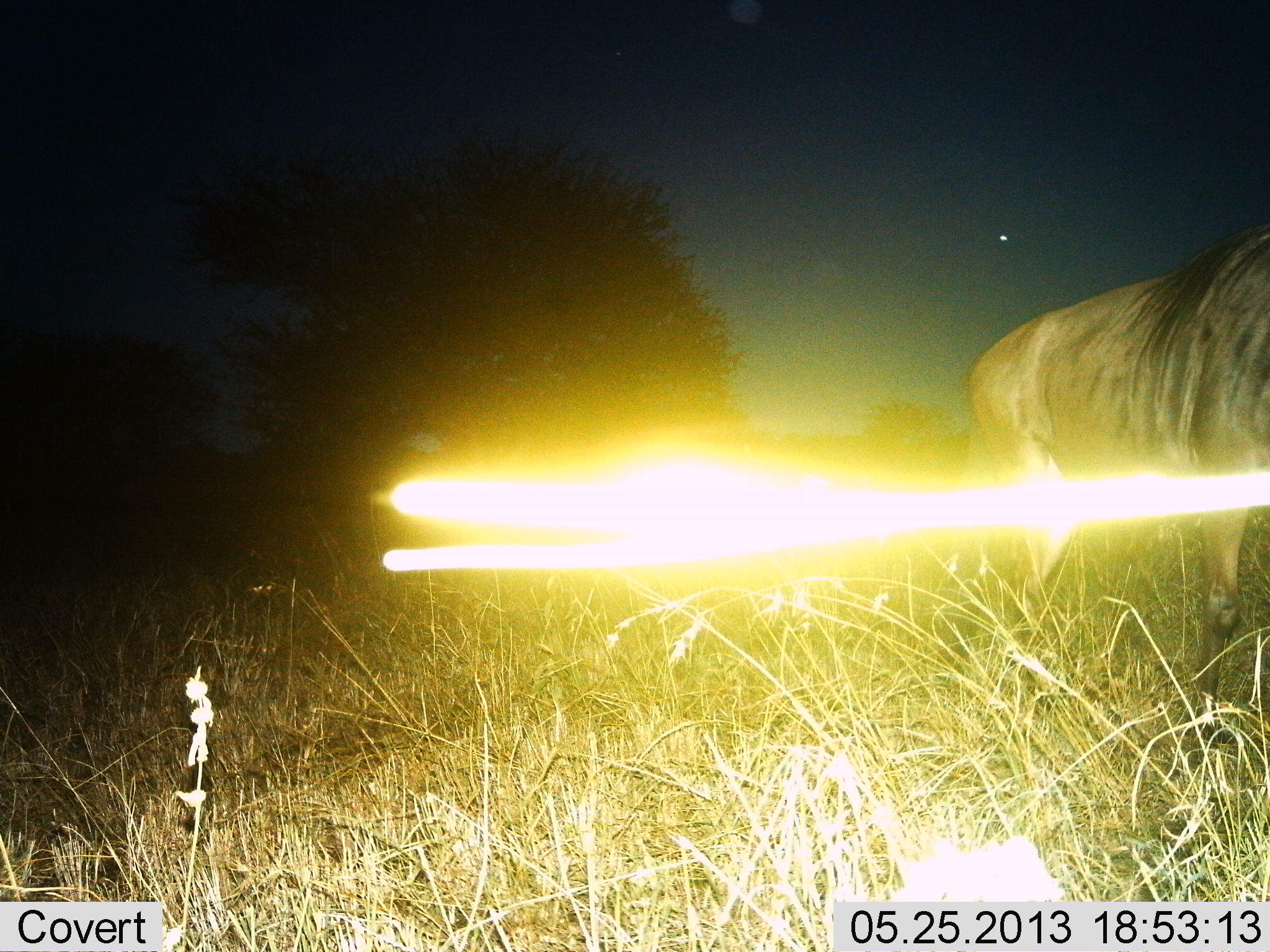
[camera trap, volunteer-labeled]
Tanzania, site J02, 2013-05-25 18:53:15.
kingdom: Animalia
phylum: Chordata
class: Mammalia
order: Artiodactyla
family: Bovidae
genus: Connochaetes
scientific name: Connochaetes taurinus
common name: blue wildebeest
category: wildebeest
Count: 1.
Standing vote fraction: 88%.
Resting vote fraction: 0%.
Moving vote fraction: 12%.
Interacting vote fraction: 0%.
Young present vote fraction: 0%.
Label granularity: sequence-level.